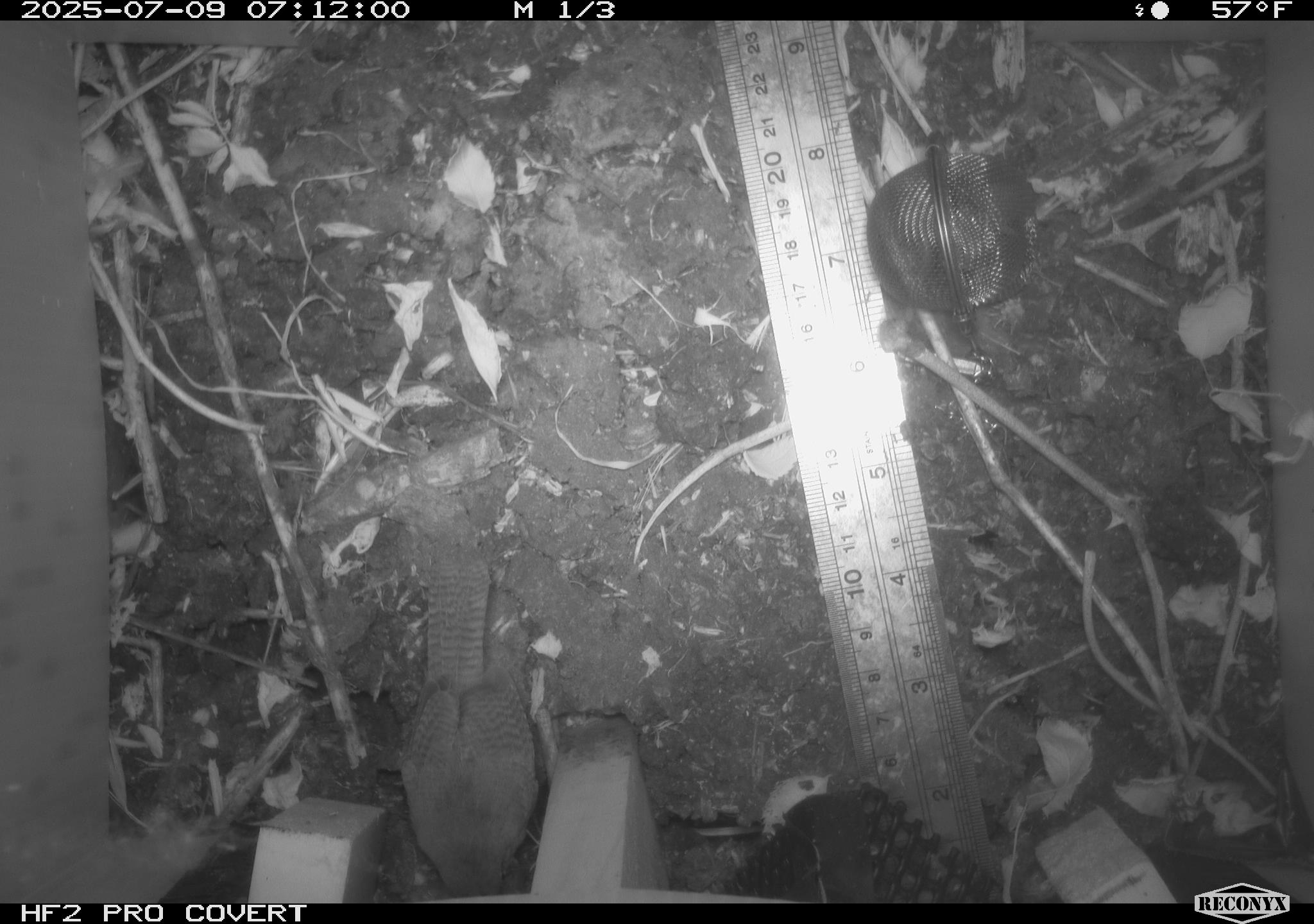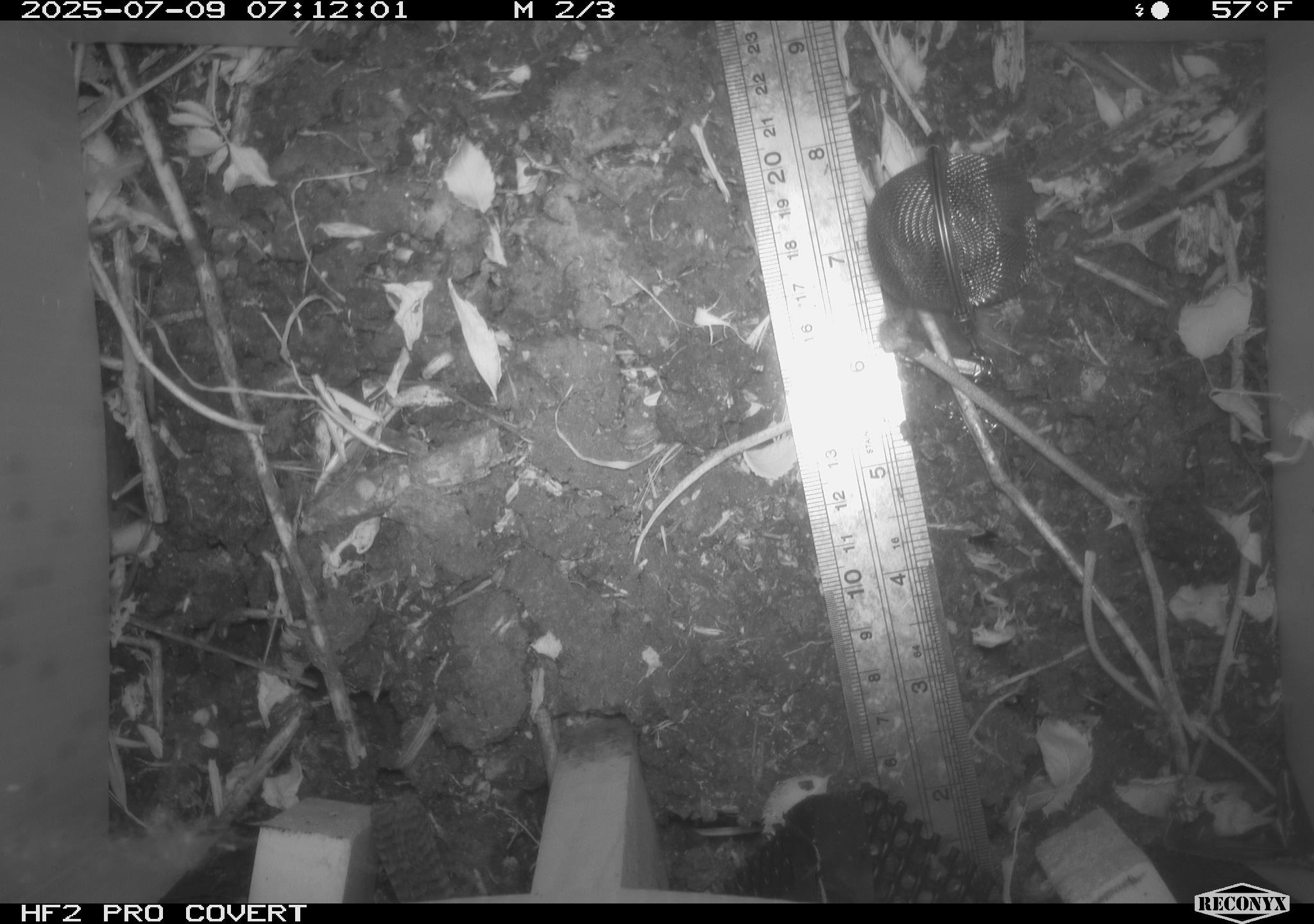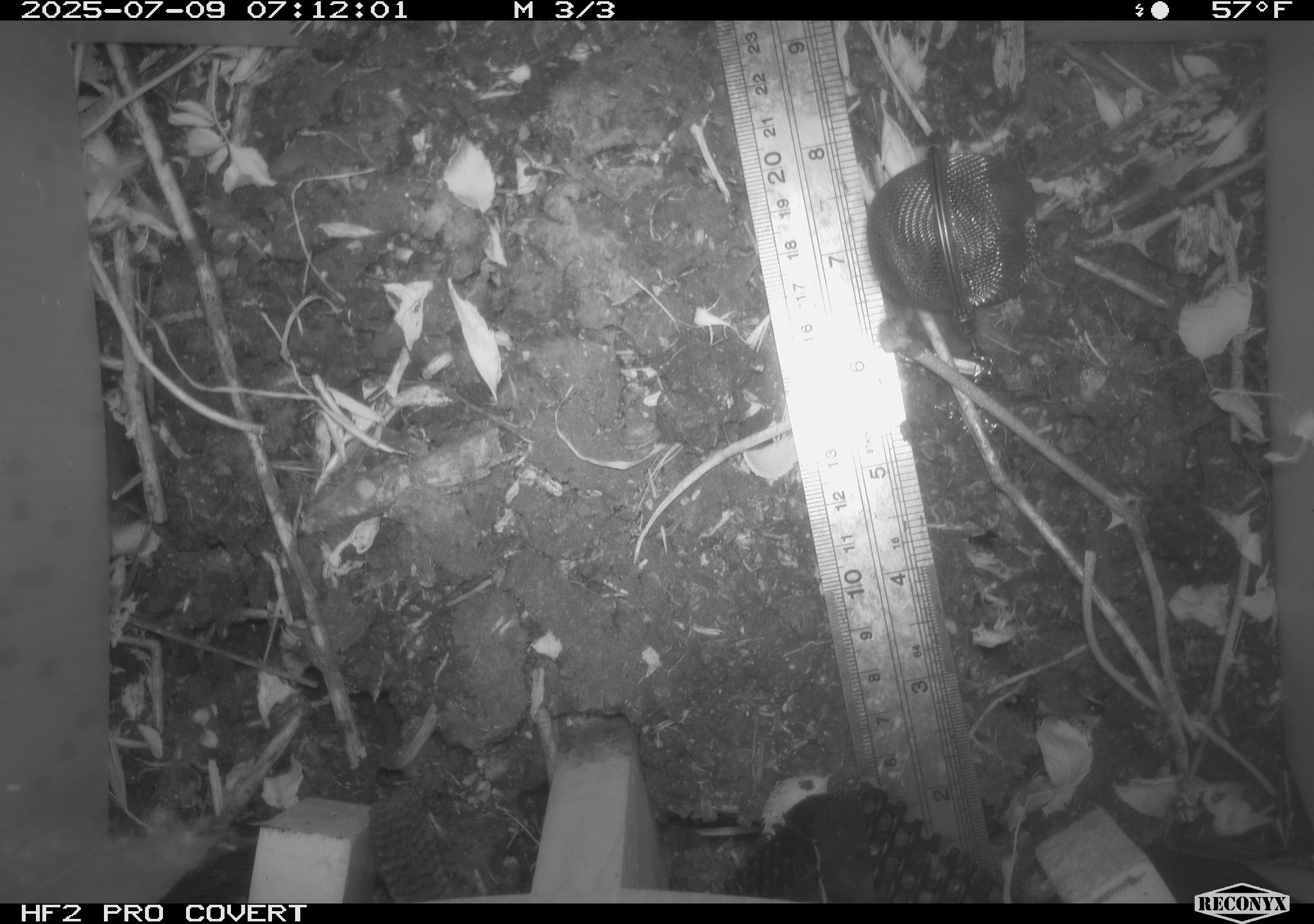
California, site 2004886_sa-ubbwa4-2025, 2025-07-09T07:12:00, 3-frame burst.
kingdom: Animalia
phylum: Chordata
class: Aves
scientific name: Aves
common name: bird